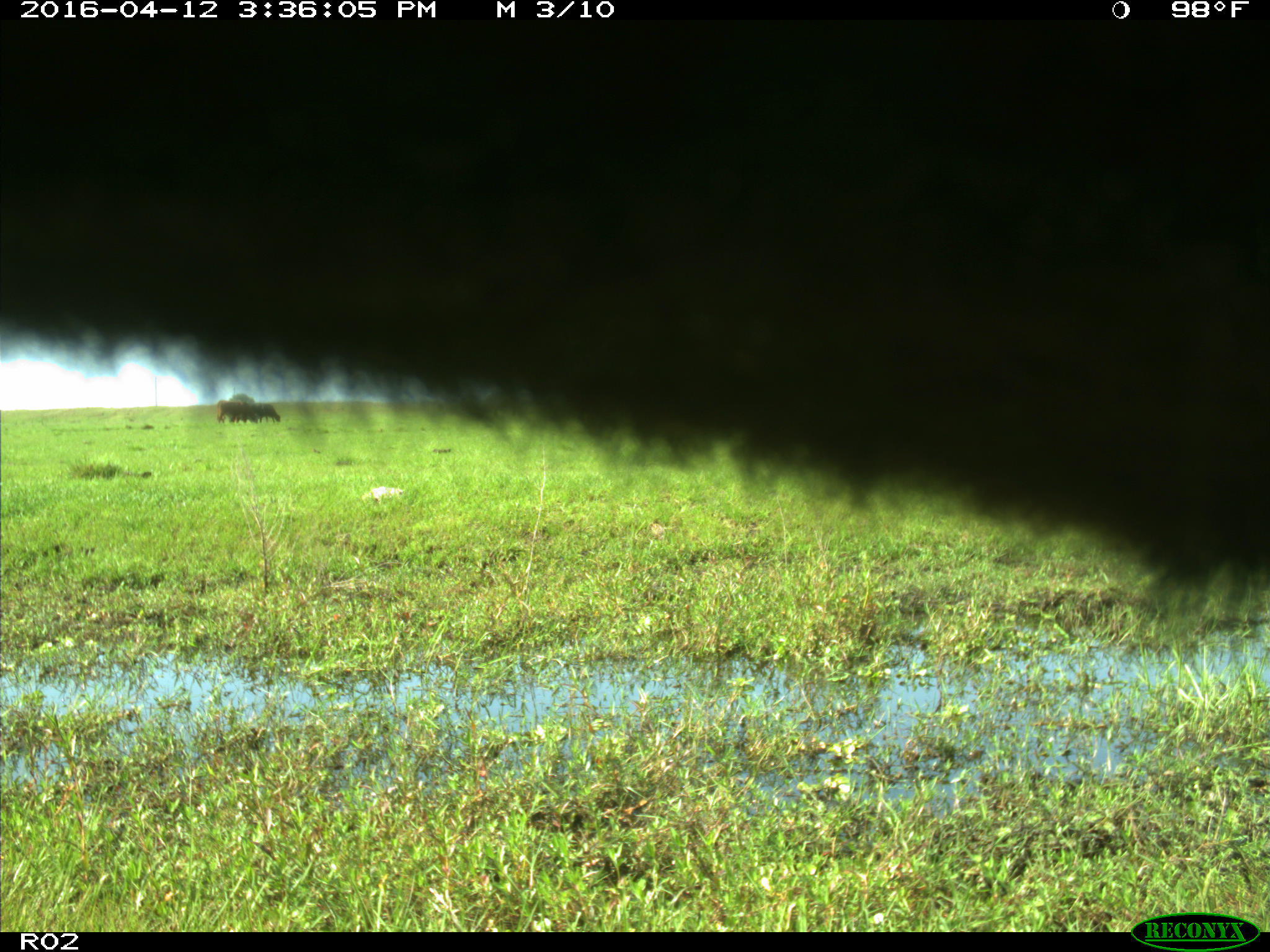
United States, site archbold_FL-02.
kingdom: Animalia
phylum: Chordata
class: Mammalia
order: Artiodactyla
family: Bovidae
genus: Bos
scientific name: Bos taurus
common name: domestic cow